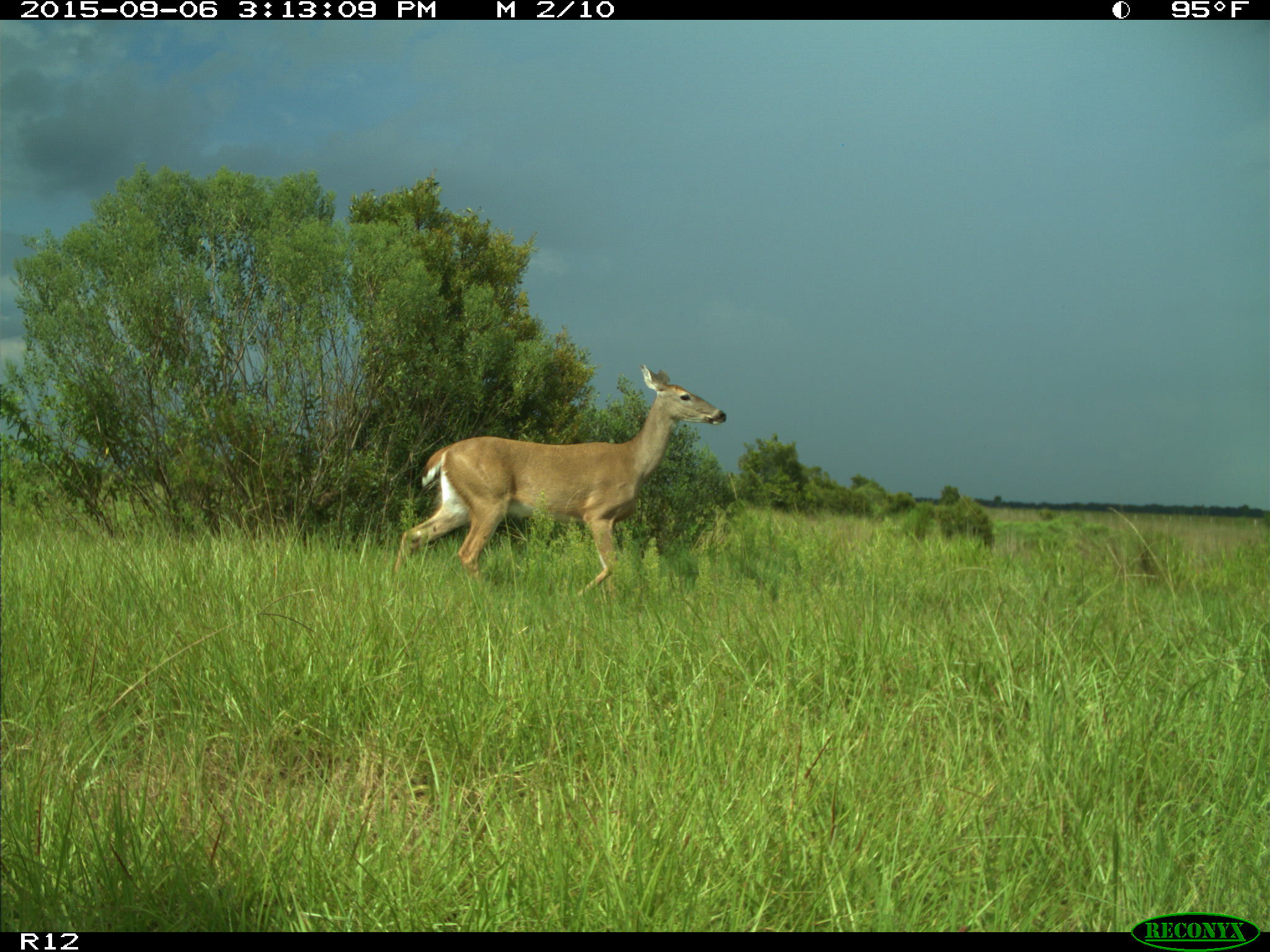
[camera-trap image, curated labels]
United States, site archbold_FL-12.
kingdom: Animalia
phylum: Chordata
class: Mammalia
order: Artiodactyla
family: Cervidae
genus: Odocoileus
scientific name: Odocoileus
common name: deer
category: unidentified deer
Unidentified deer (deer) (Odocoileus).